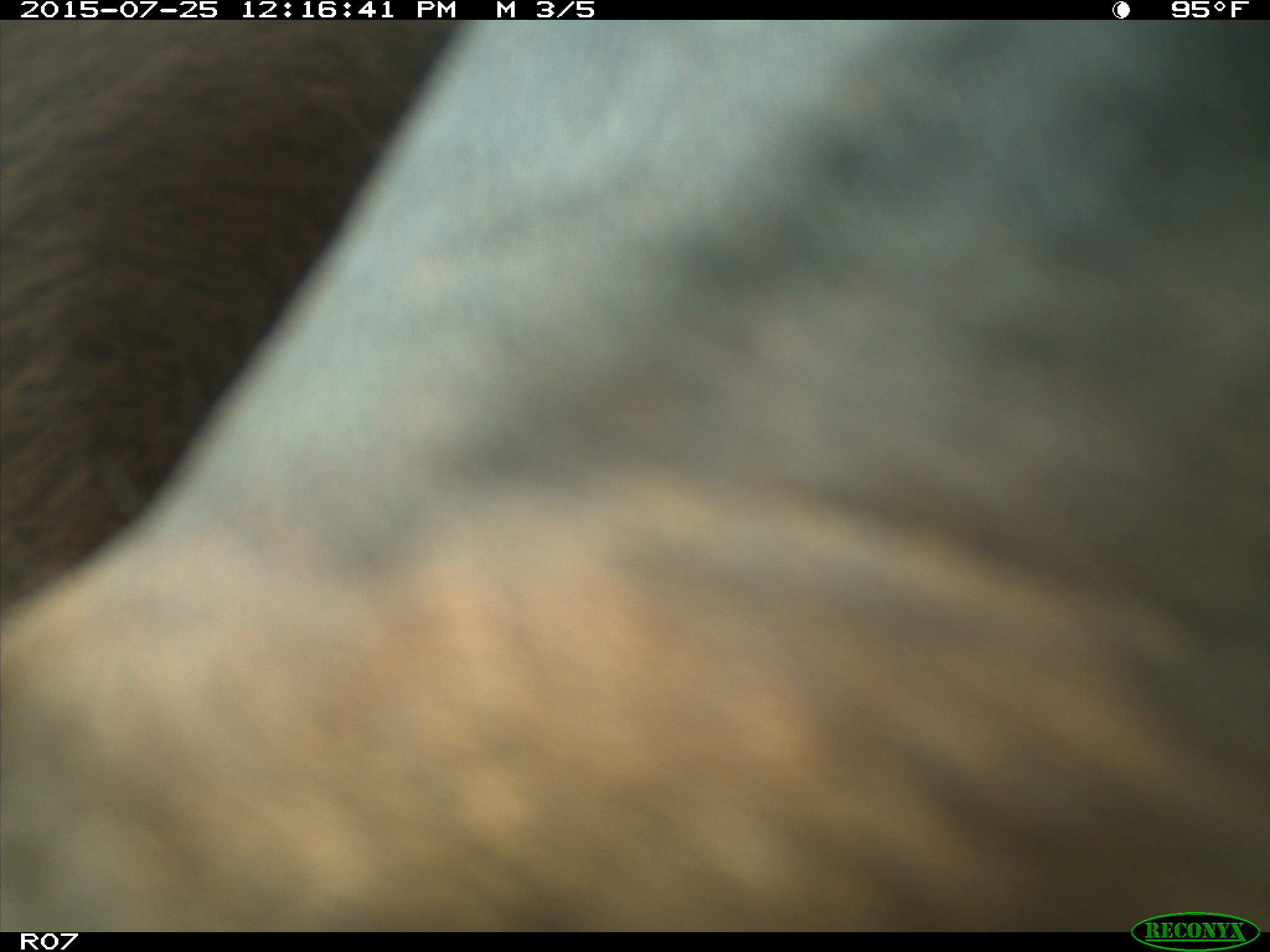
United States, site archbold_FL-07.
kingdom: Animalia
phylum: Chordata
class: Mammalia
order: Artiodactyla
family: Bovidae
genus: Bos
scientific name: Bos taurus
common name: domestic cow